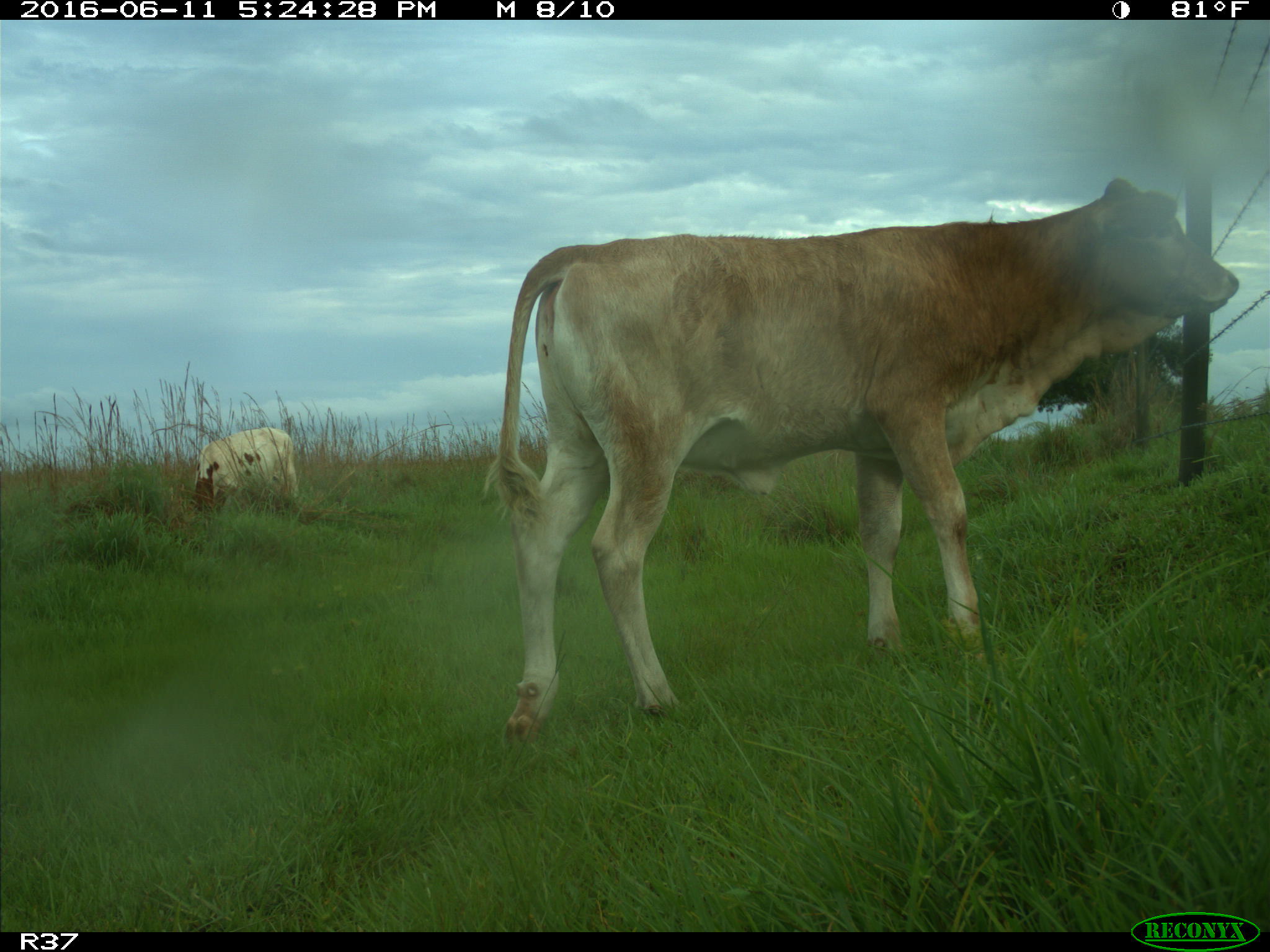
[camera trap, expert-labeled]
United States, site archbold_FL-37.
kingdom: Animalia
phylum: Chordata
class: Mammalia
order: Artiodactyla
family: Bovidae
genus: Bos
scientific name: Bos taurus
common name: domestic cow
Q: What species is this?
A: Bos taurus (domestic cow).